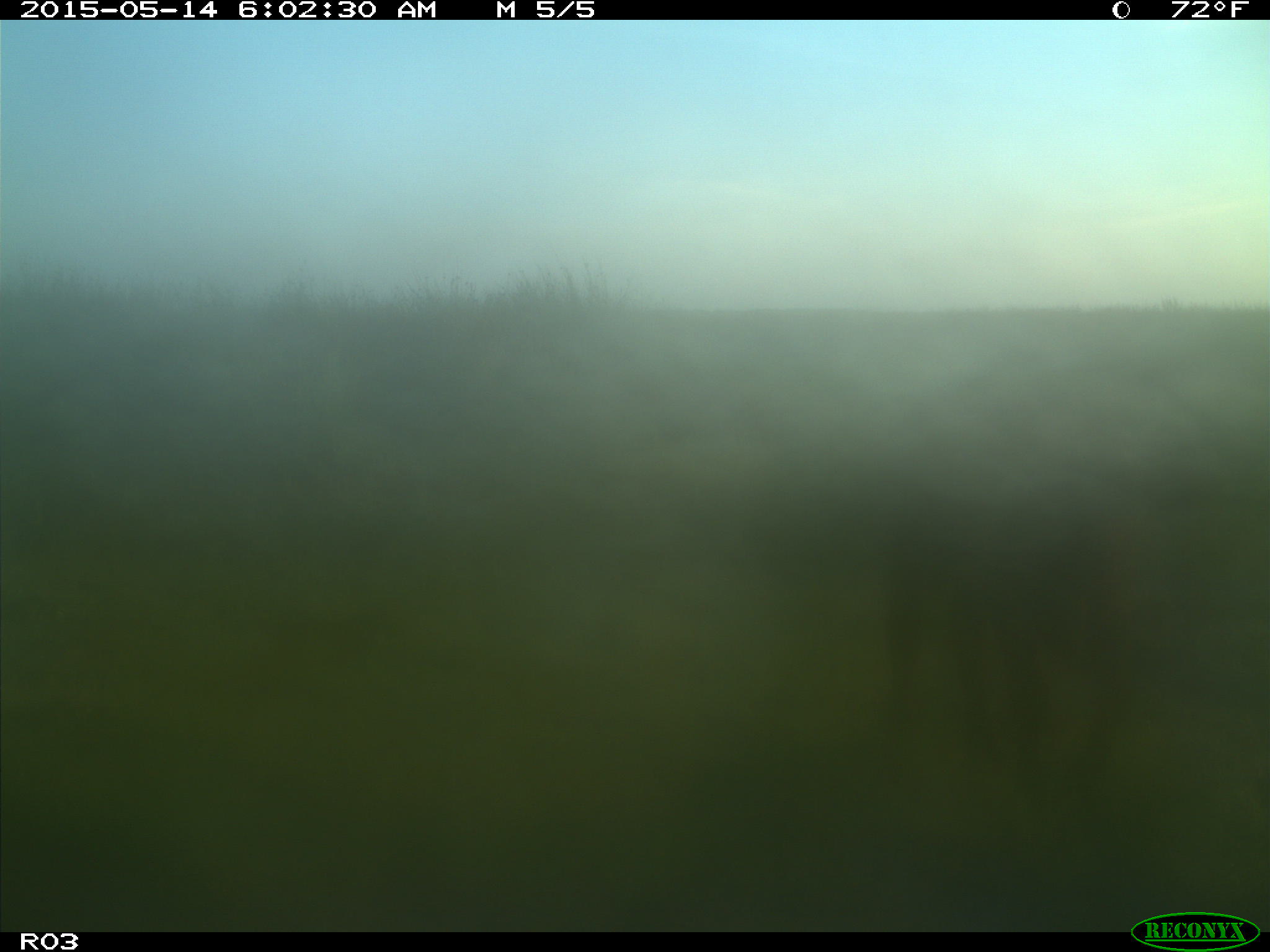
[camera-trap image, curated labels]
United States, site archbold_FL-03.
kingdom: Animalia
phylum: Chordata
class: Mammalia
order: Artiodactyla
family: Bovidae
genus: Bos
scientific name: Bos taurus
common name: domestic cow